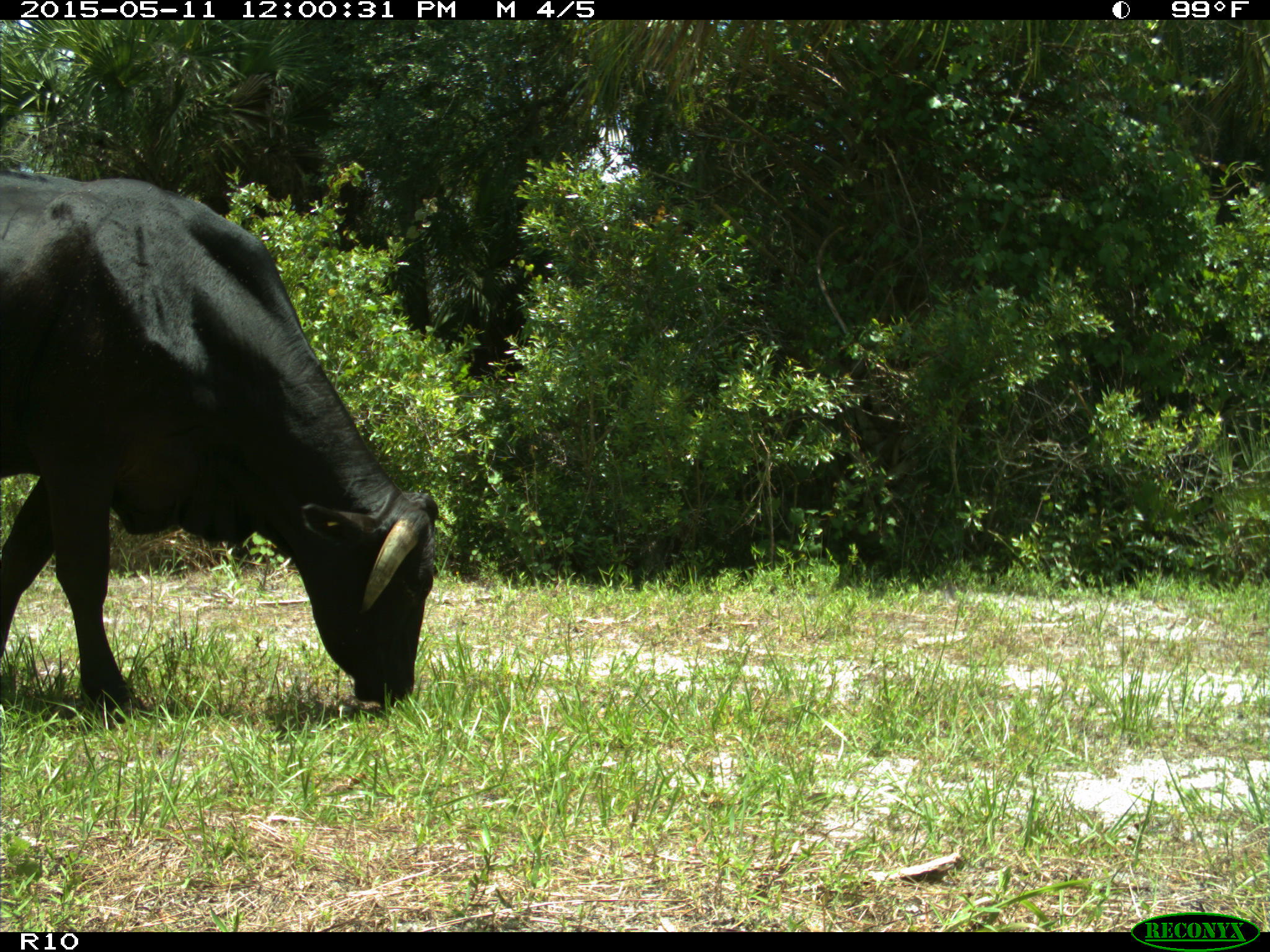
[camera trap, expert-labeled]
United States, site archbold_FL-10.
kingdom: Animalia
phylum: Chordata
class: Mammalia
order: Artiodactyla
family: Bovidae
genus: Bos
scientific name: Bos taurus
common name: domestic cow